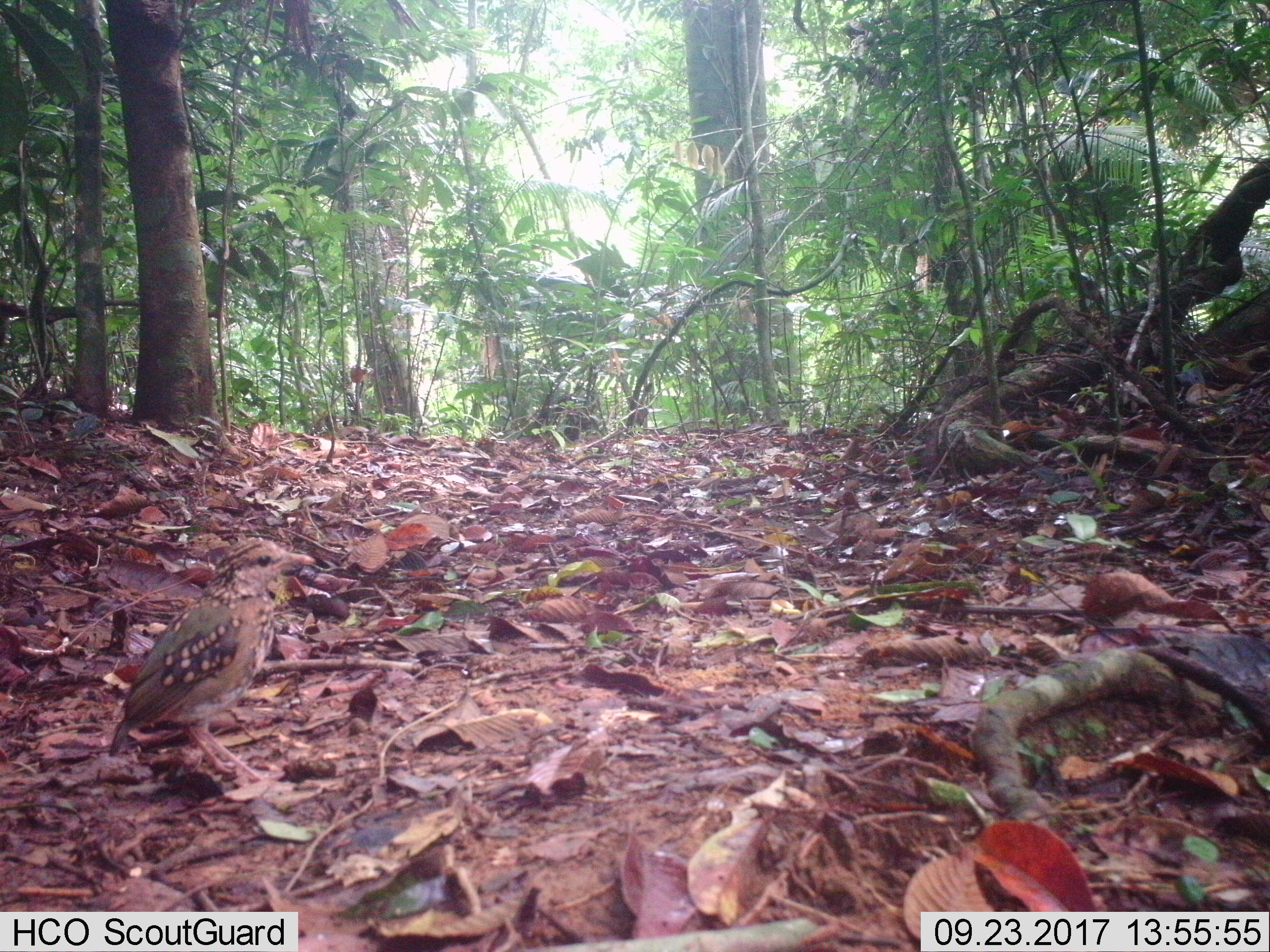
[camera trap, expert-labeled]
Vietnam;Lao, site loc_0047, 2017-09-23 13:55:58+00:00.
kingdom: Animalia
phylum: Chordata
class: Aves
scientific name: Aves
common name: bird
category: unidentified bird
Unidentified bird (bird) (Aves). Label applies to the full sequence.